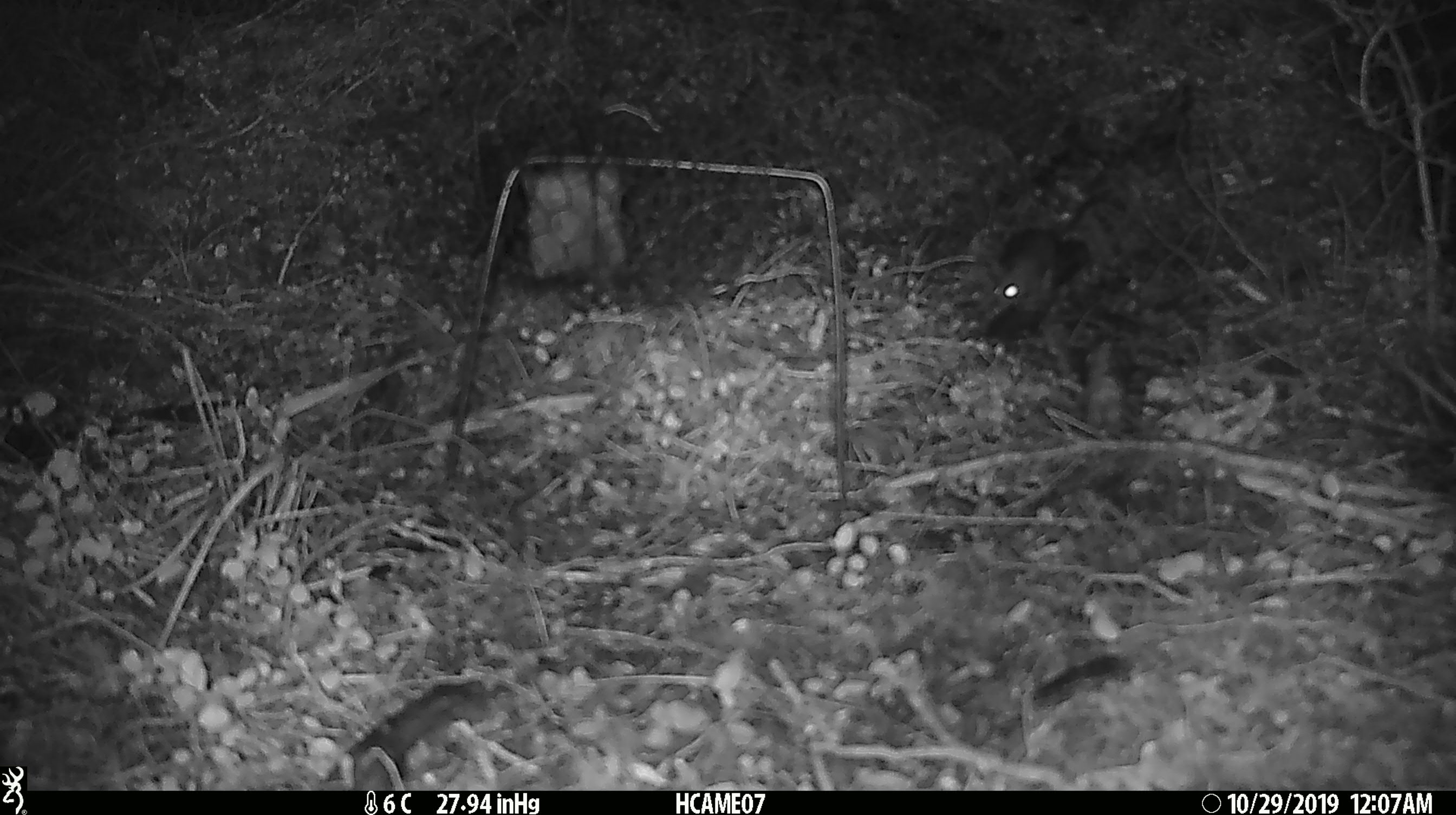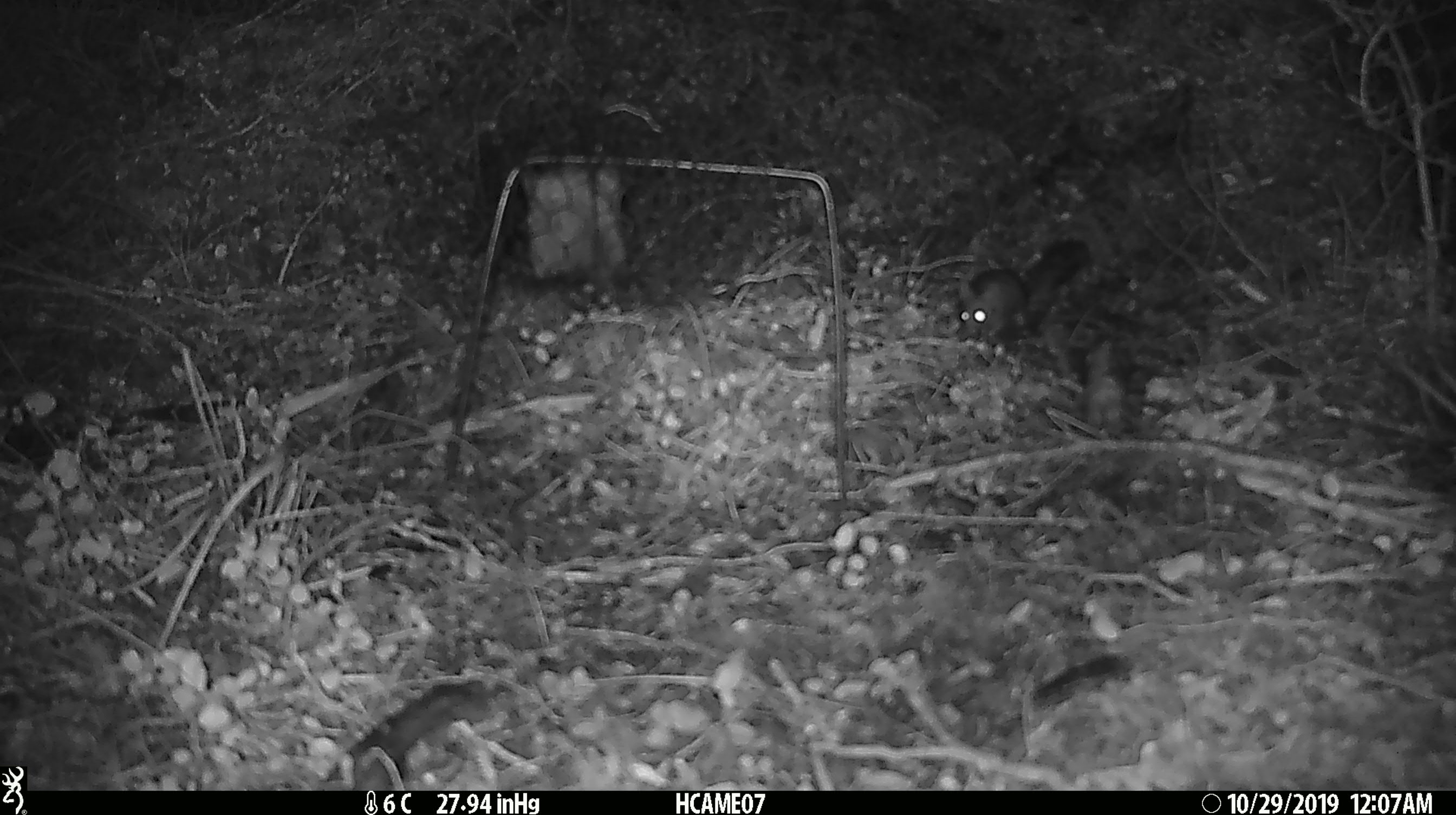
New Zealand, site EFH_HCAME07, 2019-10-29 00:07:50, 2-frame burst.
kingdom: Animalia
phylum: Chordata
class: Mammalia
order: Rodentia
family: Muridae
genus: Mus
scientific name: Mus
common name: mouse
Mouse (Mus).